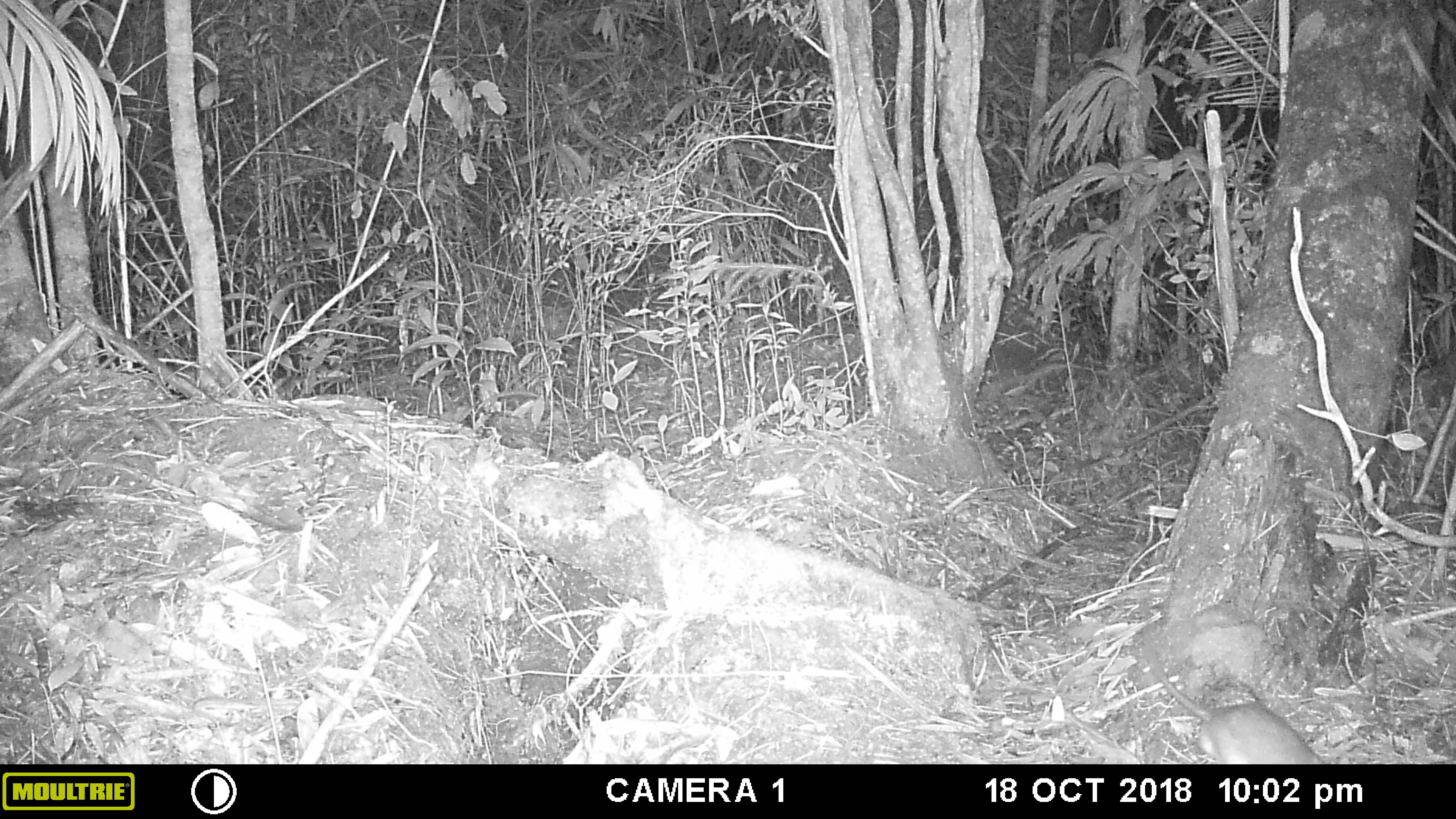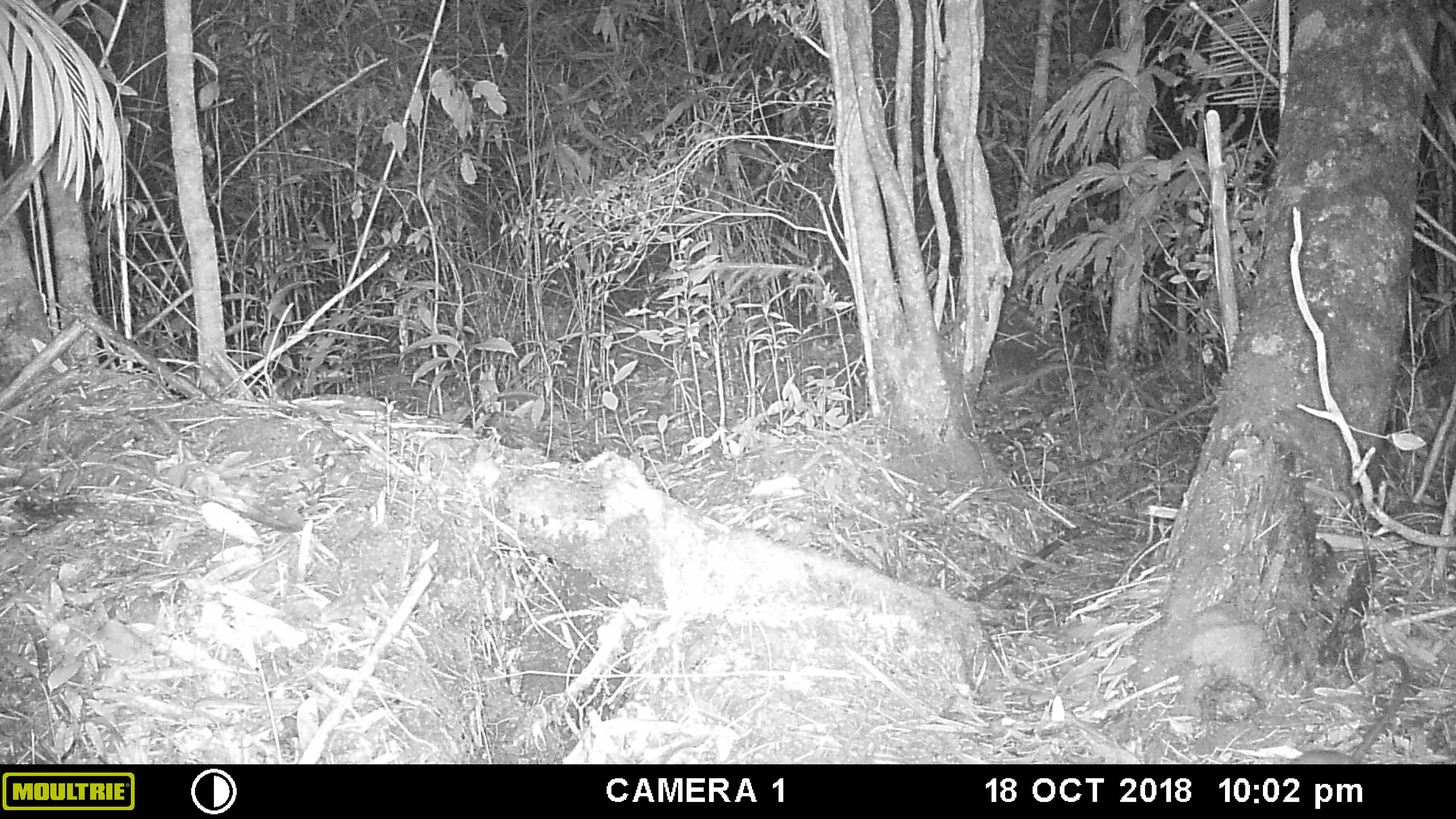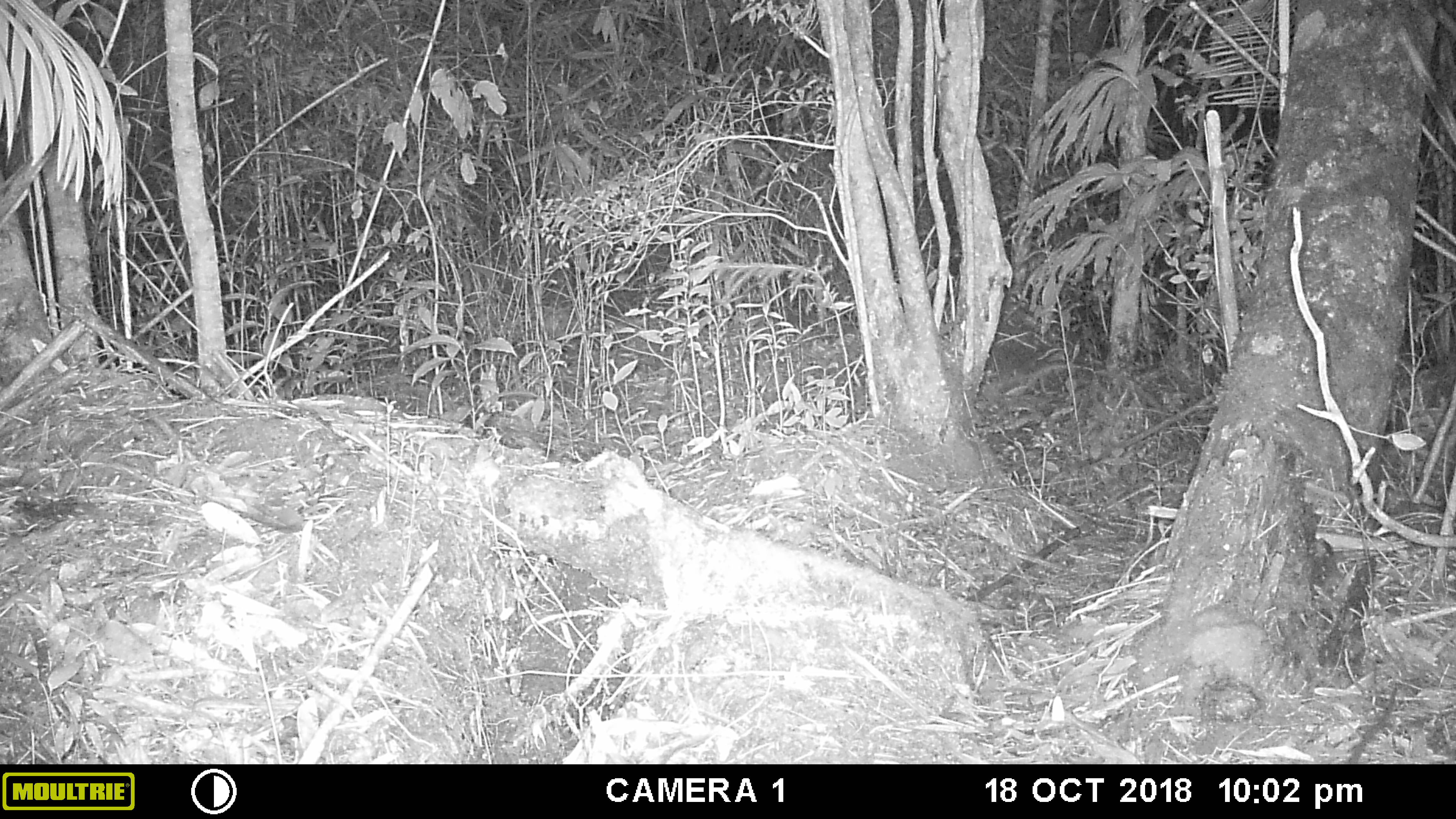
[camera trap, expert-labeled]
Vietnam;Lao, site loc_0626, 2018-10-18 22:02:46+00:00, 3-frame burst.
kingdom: Animalia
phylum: Chordata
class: Mammalia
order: Rodentia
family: Muridae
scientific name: Muridae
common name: old-world mice and rats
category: unidentified murid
Unidentified murid (old-world mice and rats) (Muridae). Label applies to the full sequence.